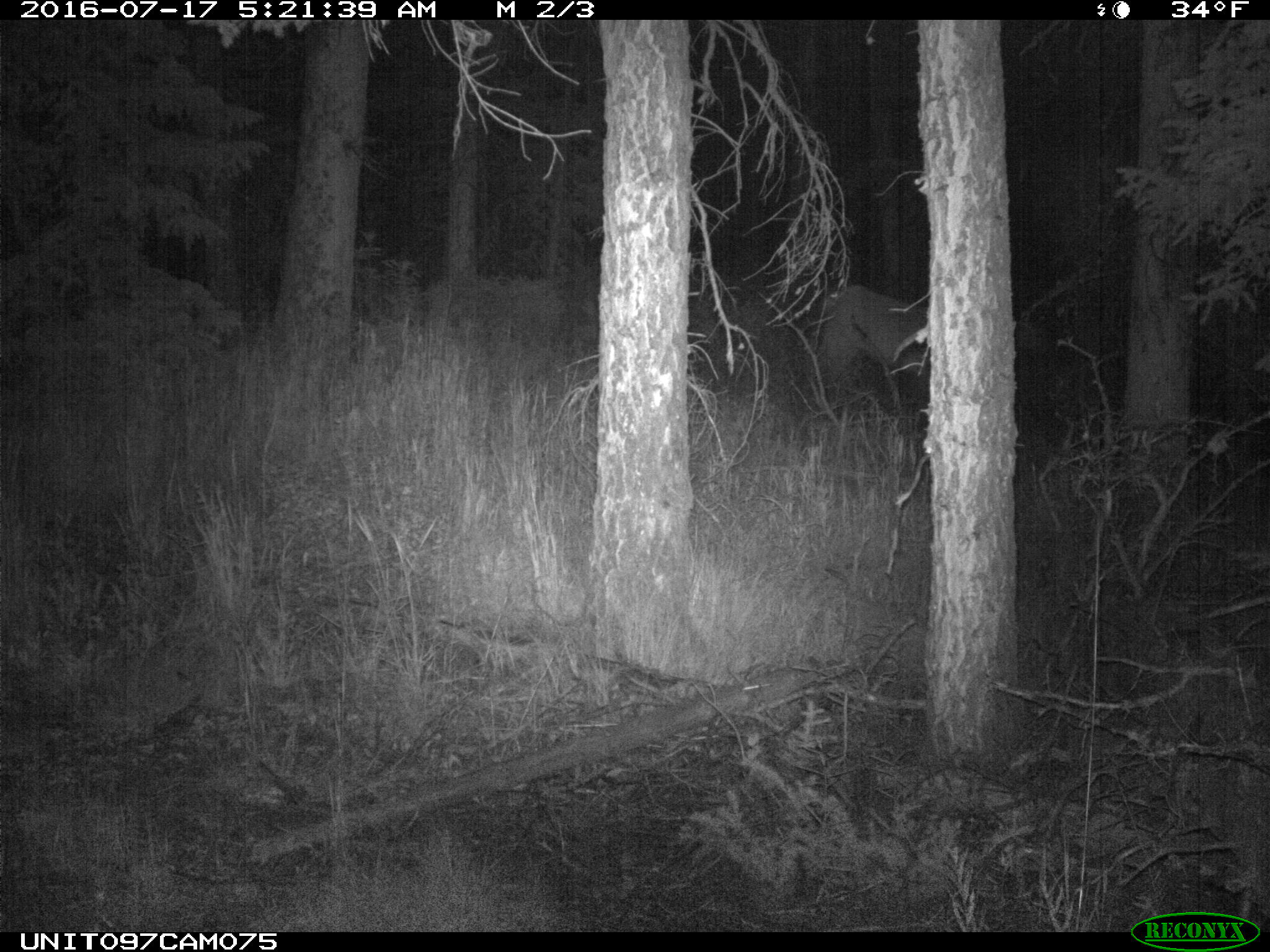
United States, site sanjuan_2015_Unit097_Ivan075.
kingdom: Animalia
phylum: Chordata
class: Mammalia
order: Artiodactyla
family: Cervidae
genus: Cervus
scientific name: Cervus elaphus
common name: red deer